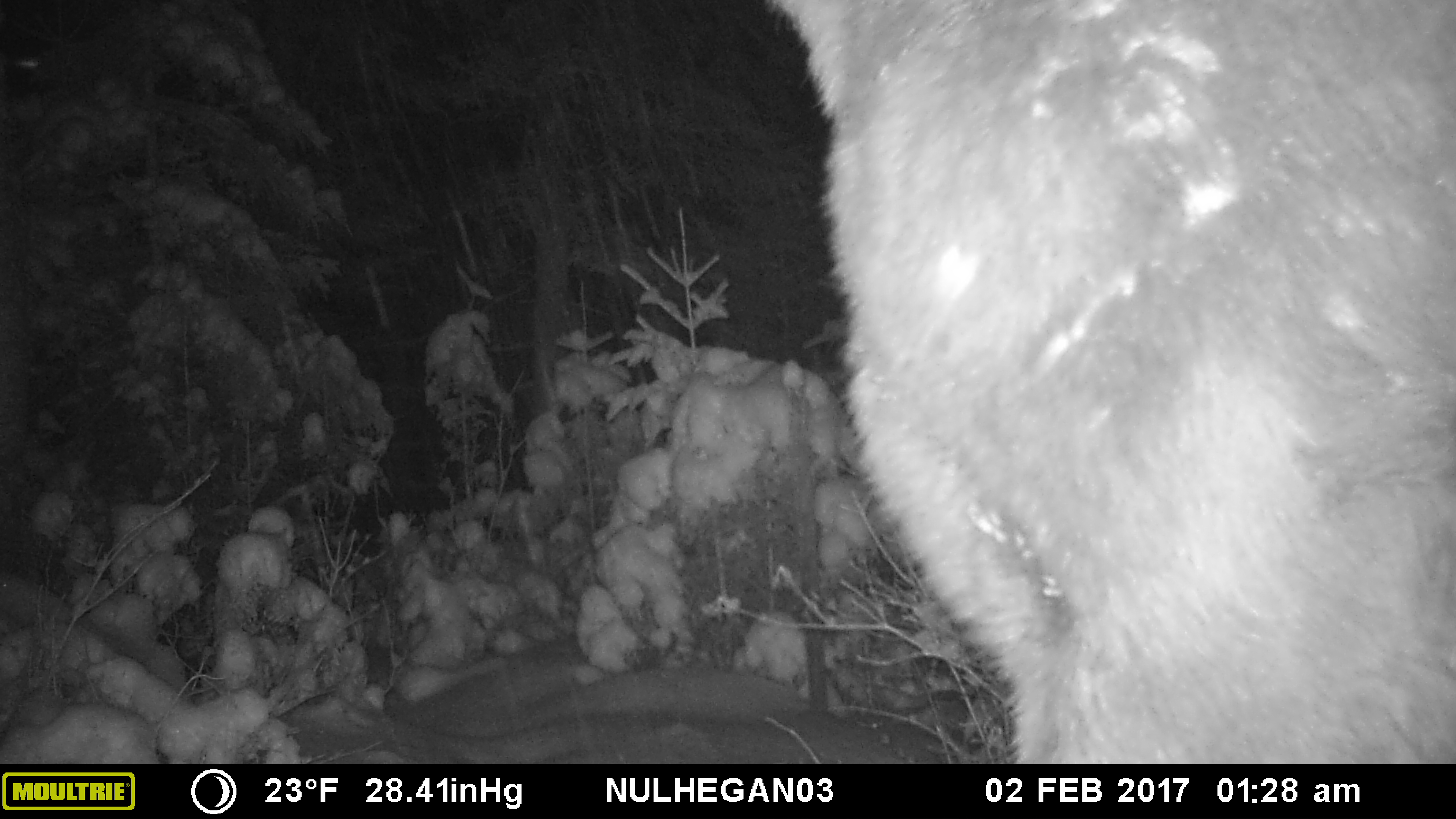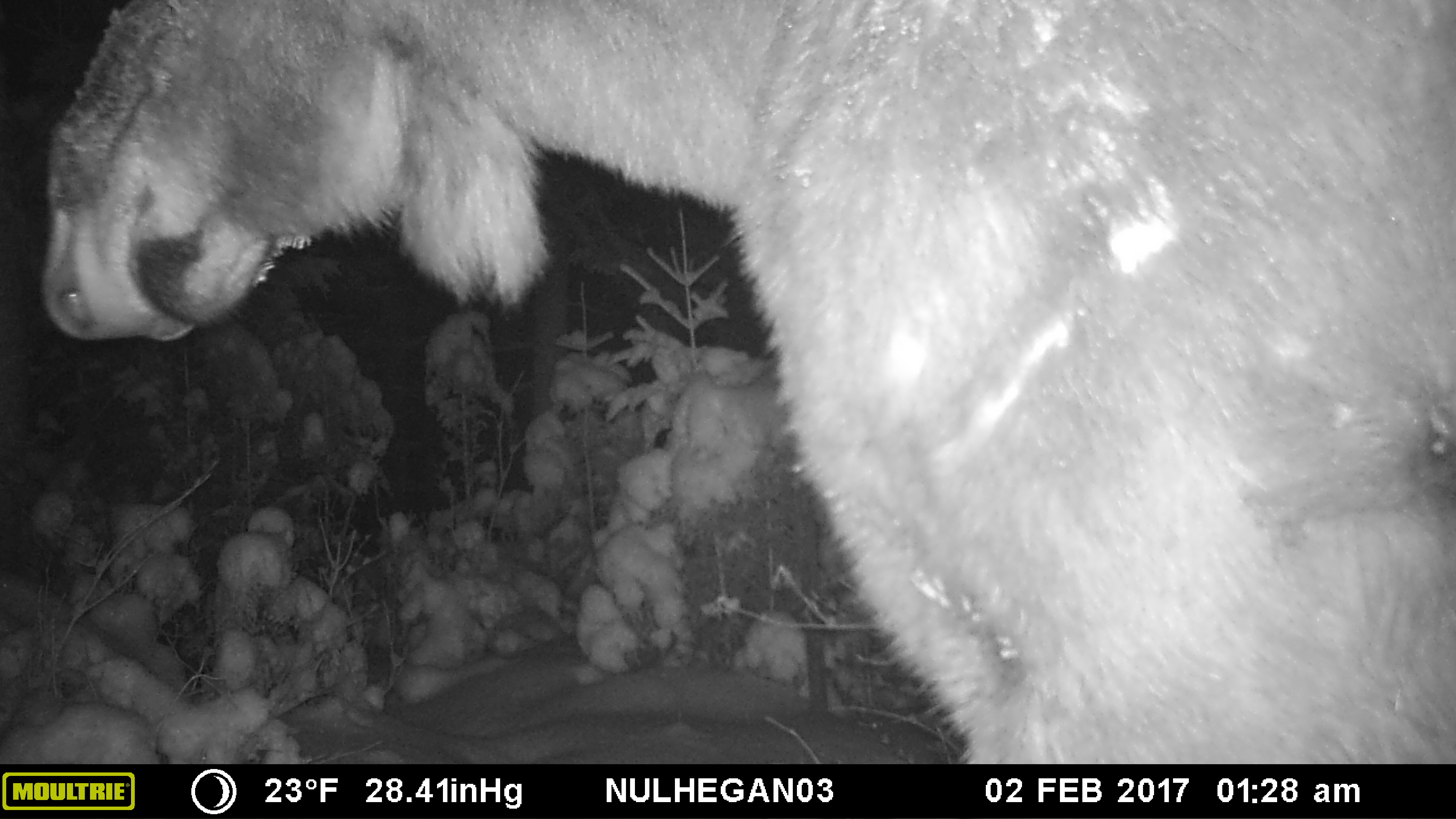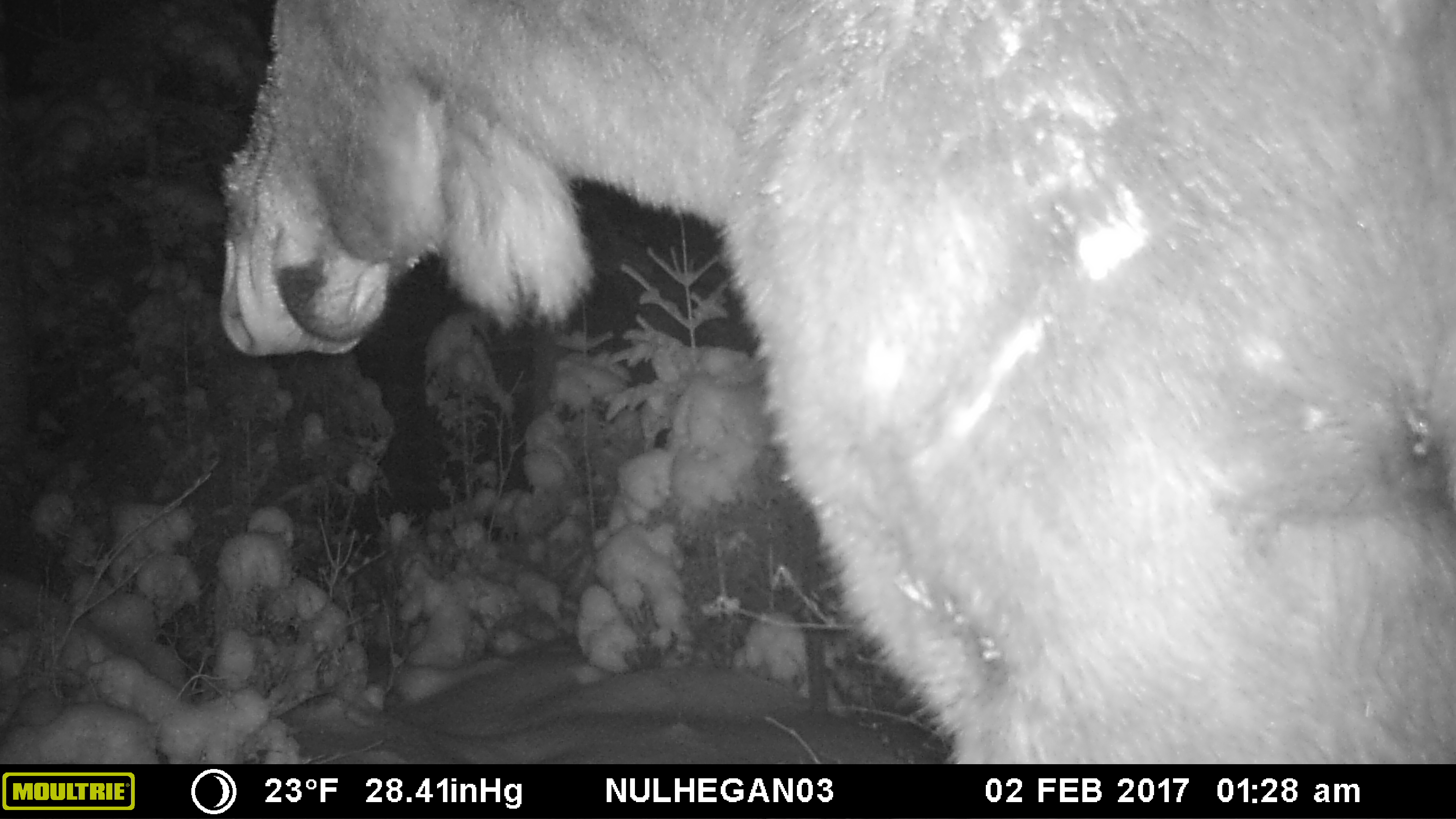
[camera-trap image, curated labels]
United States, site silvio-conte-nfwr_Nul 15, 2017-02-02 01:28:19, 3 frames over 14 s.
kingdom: Animalia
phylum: Chordata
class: Mammalia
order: Artiodactyla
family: Cervidae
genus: Alces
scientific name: Alces alces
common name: moose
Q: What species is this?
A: Moose (Alces alces).